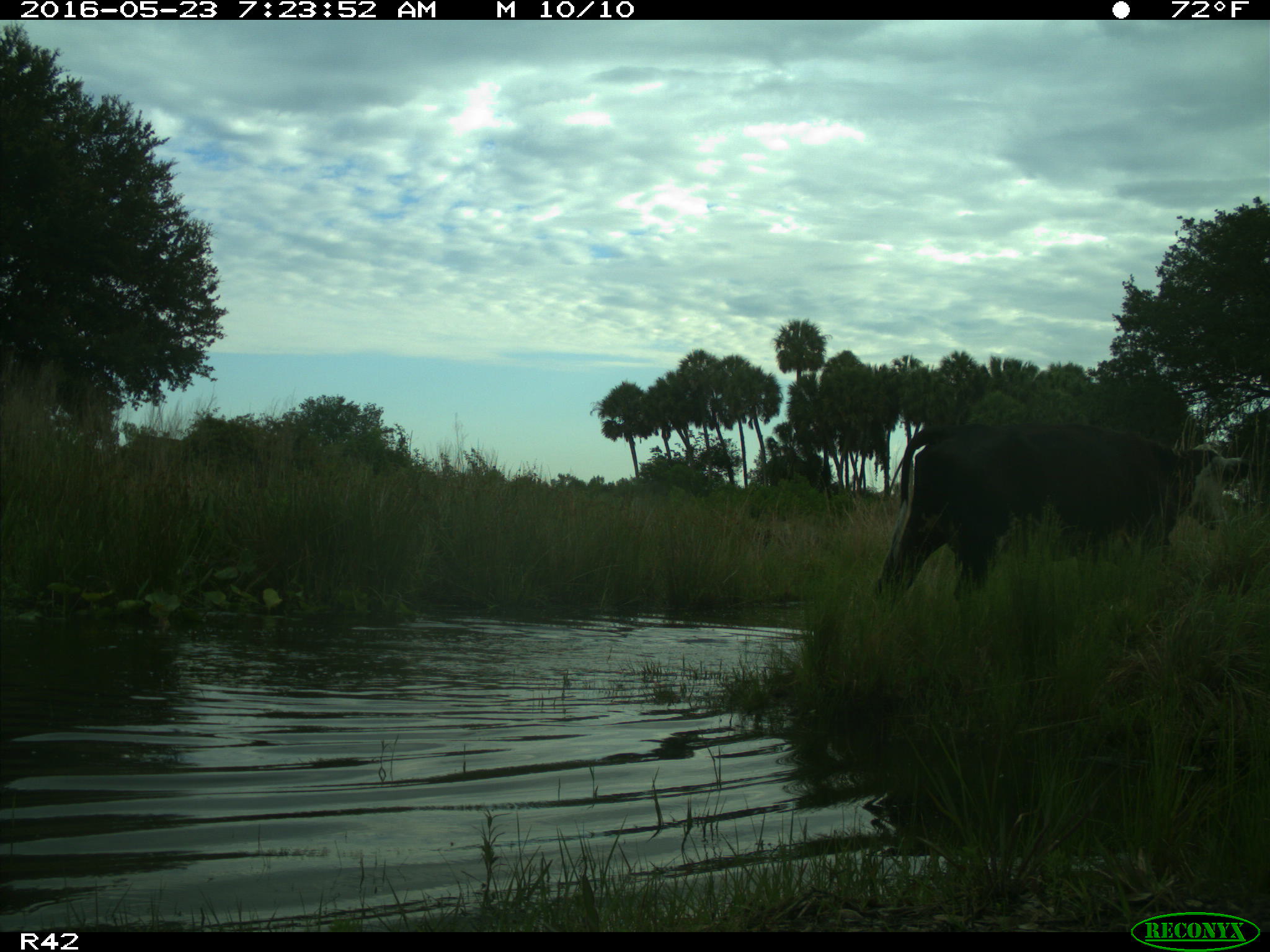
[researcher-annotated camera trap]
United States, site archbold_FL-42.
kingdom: Animalia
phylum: Chordata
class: Mammalia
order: Artiodactyla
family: Bovidae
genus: Bos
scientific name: Bos taurus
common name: domestic cow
Bos taurus (domestic cow).